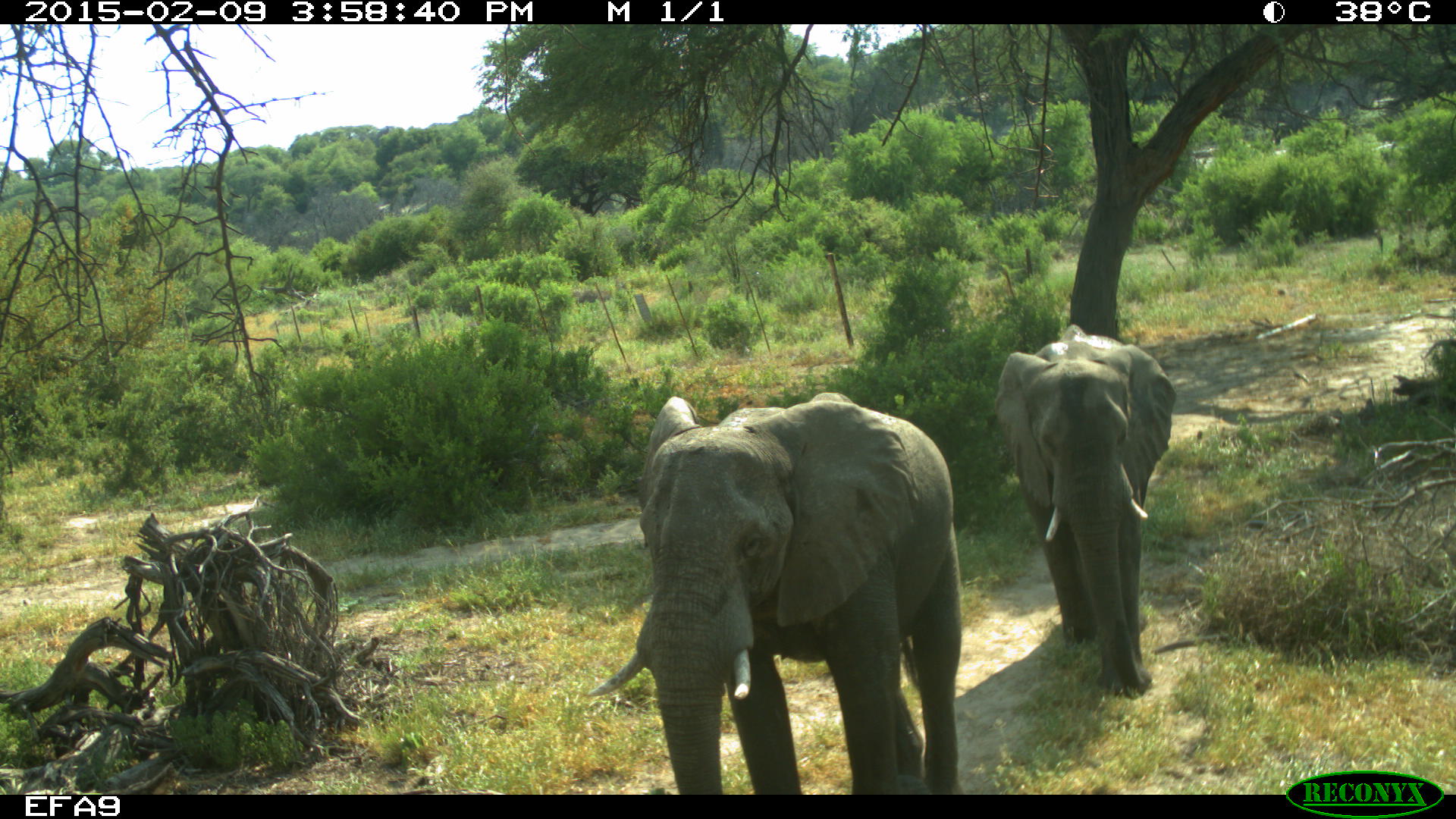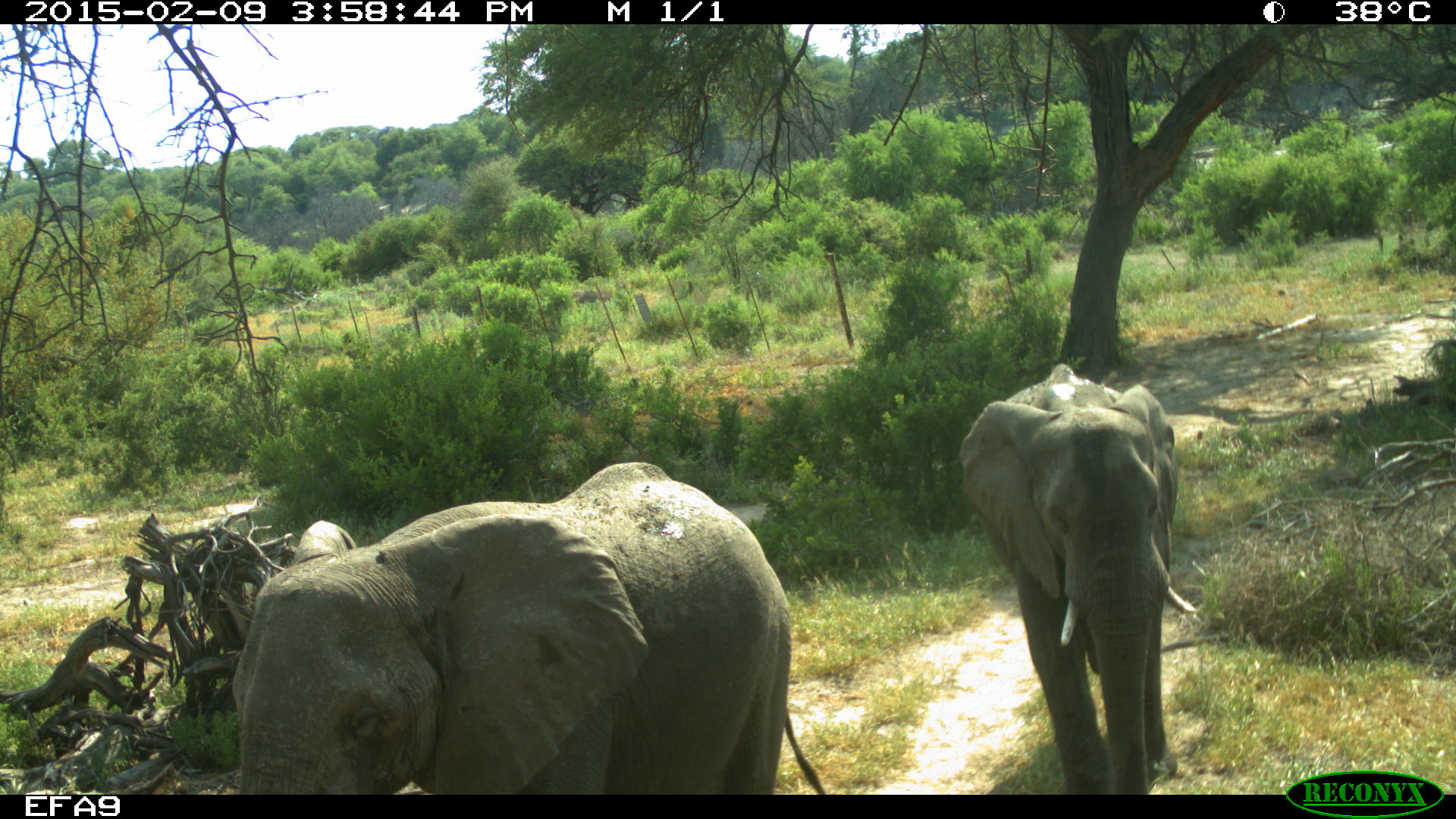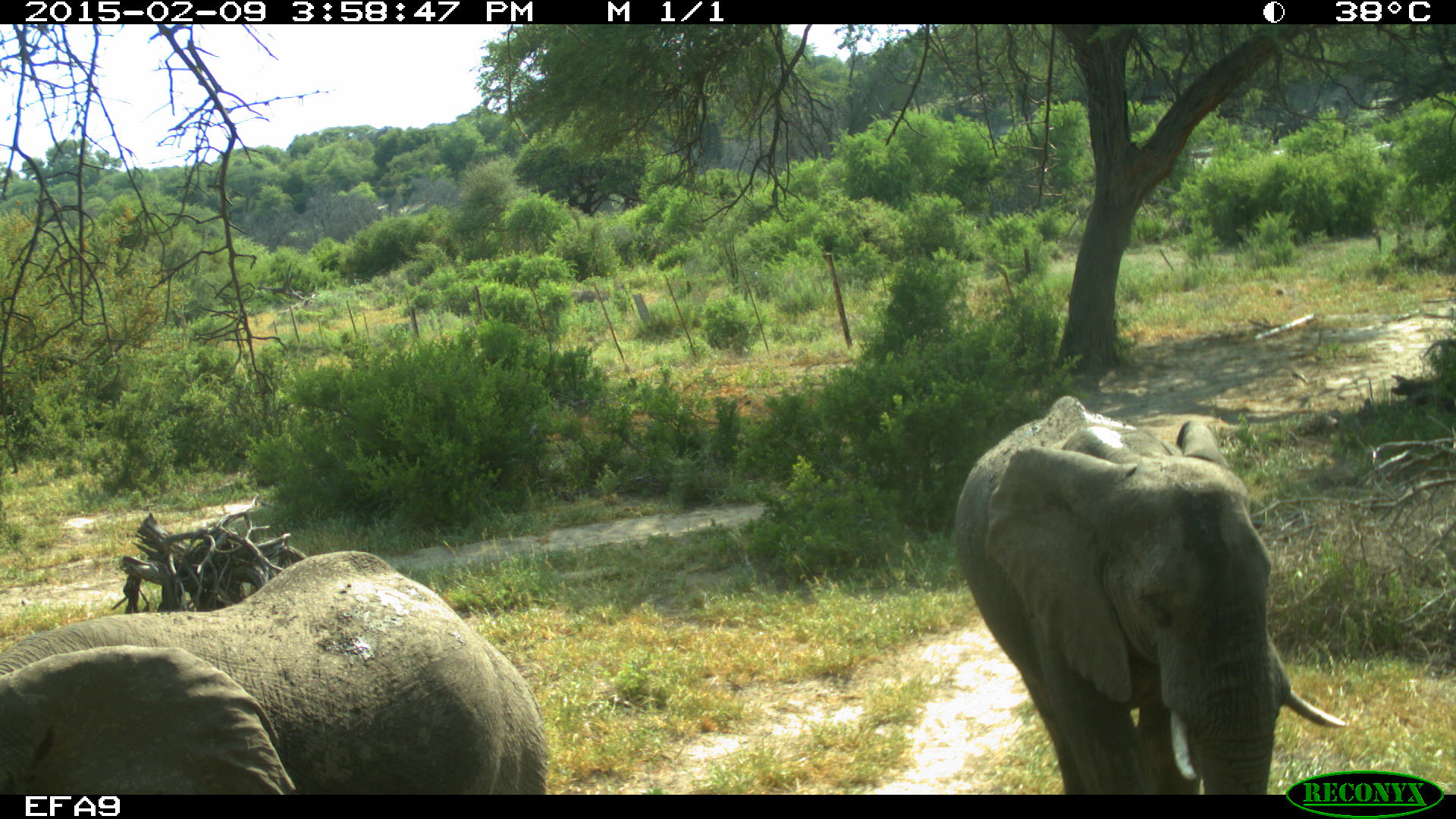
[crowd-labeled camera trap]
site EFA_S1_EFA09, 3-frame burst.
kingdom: Animalia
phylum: Chordata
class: Mammalia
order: Proboscidea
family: Elephantidae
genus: Loxodonta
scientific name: Loxodonta africana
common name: african bush elephant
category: elephant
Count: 2.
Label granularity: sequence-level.